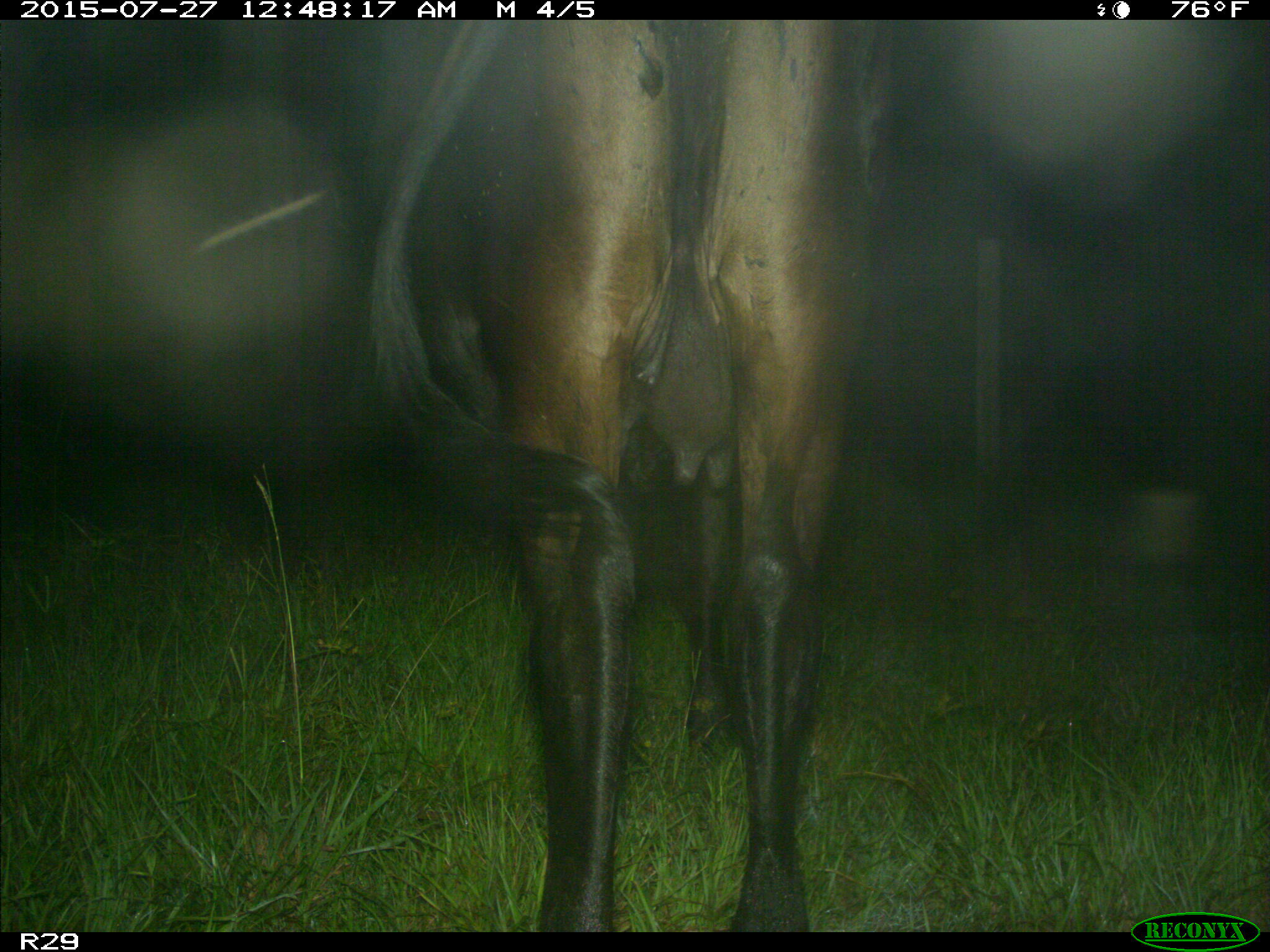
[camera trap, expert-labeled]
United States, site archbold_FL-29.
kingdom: Animalia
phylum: Chordata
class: Mammalia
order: Artiodactyla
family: Bovidae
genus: Bos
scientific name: Bos taurus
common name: domestic cow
Bos taurus (domestic cow).